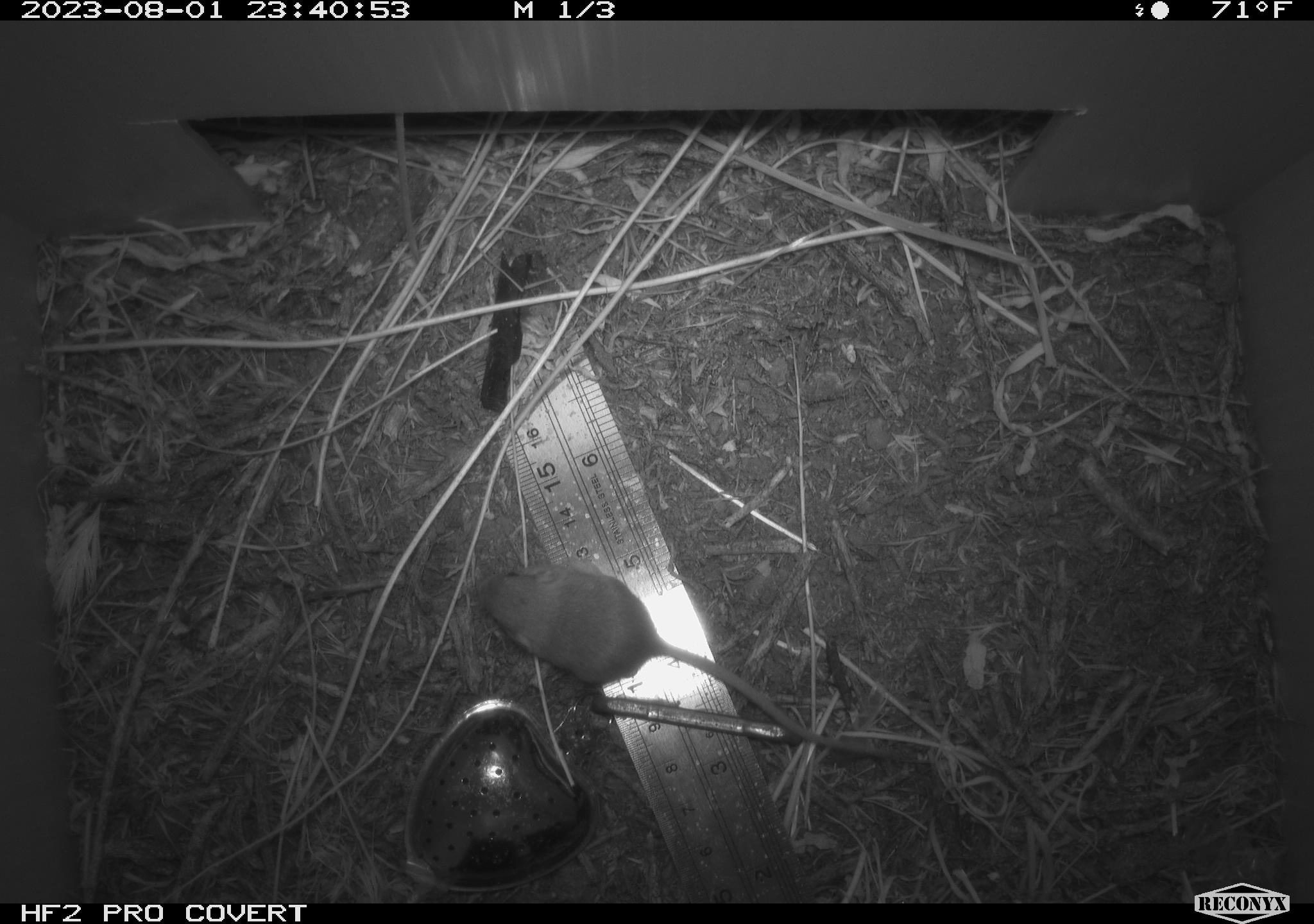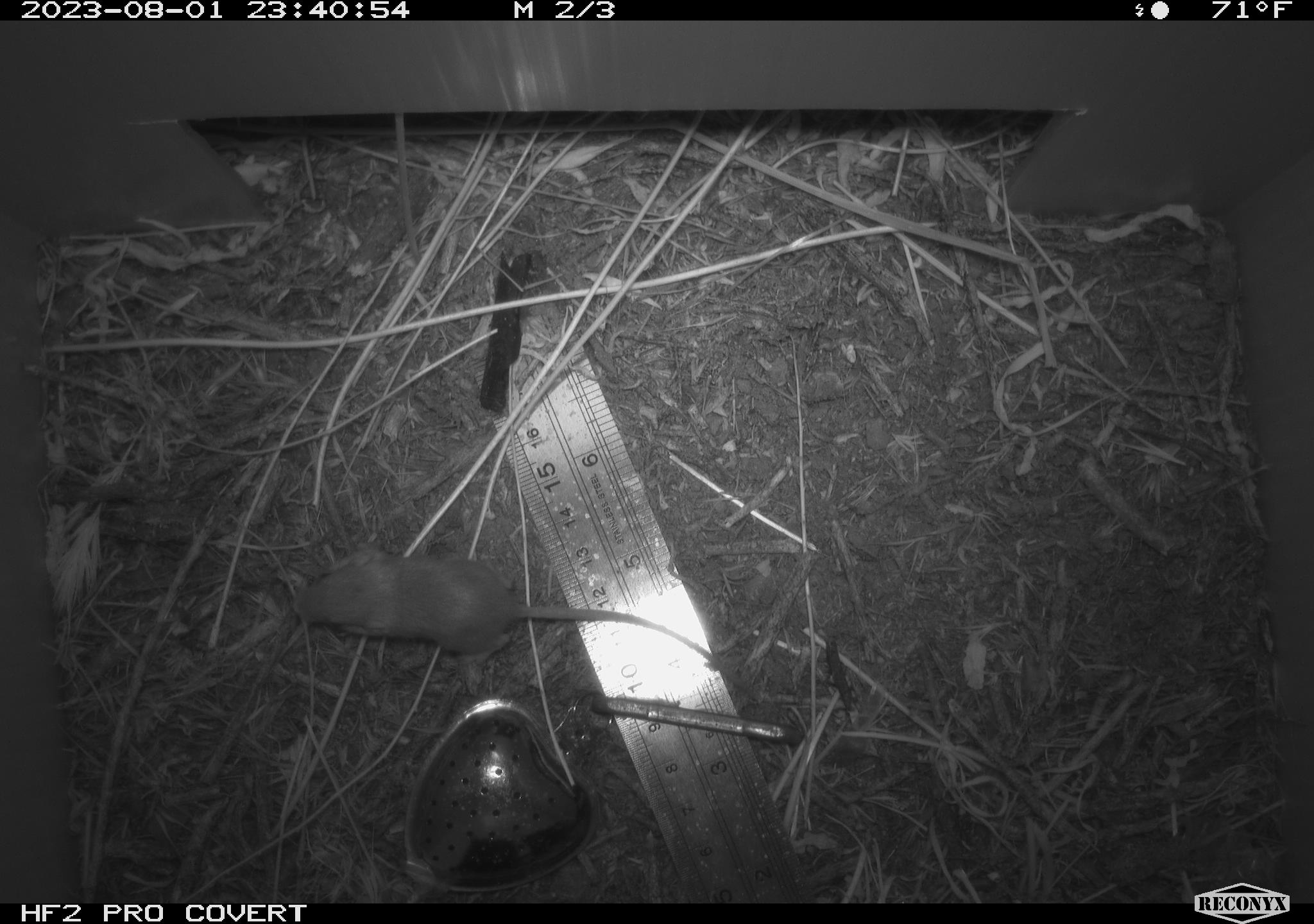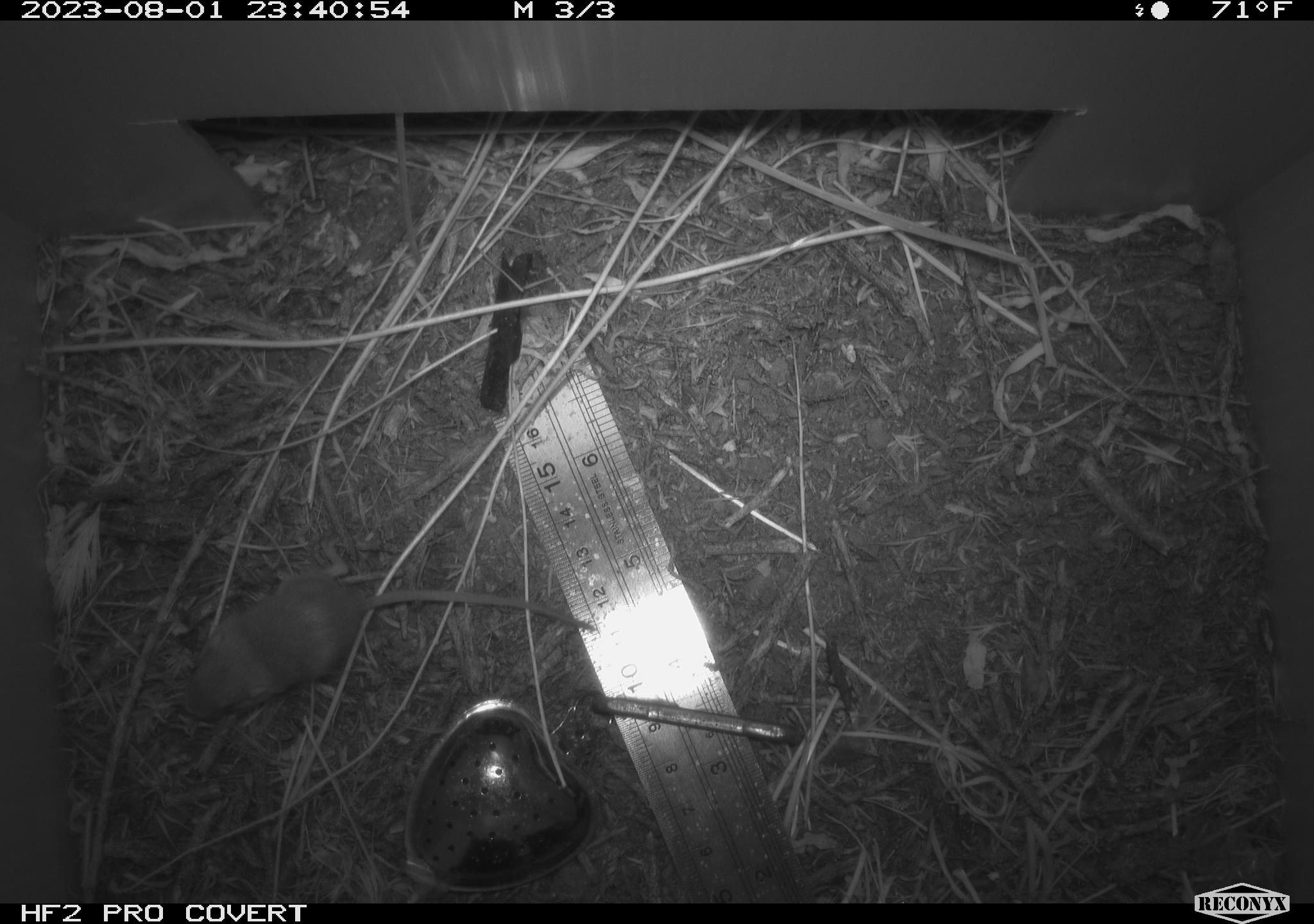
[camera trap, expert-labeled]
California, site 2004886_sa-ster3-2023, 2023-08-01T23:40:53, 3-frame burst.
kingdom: Animalia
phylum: Chordata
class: Mammalia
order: Rodentia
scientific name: Rodentia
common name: mouse species